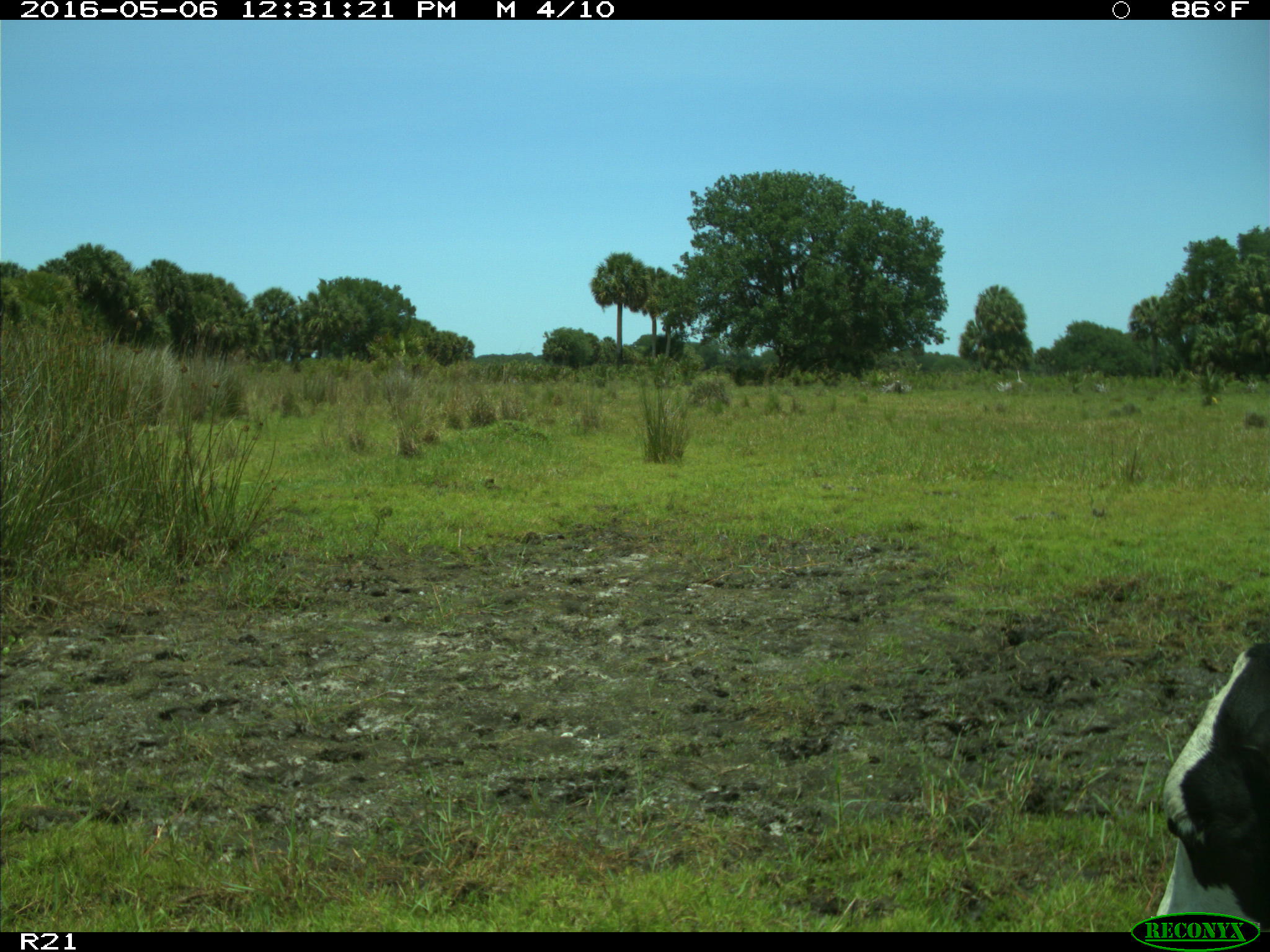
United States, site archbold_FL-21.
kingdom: Animalia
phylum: Chordata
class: Mammalia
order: Artiodactyla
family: Bovidae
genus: Bos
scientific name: Bos taurus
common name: domestic cow